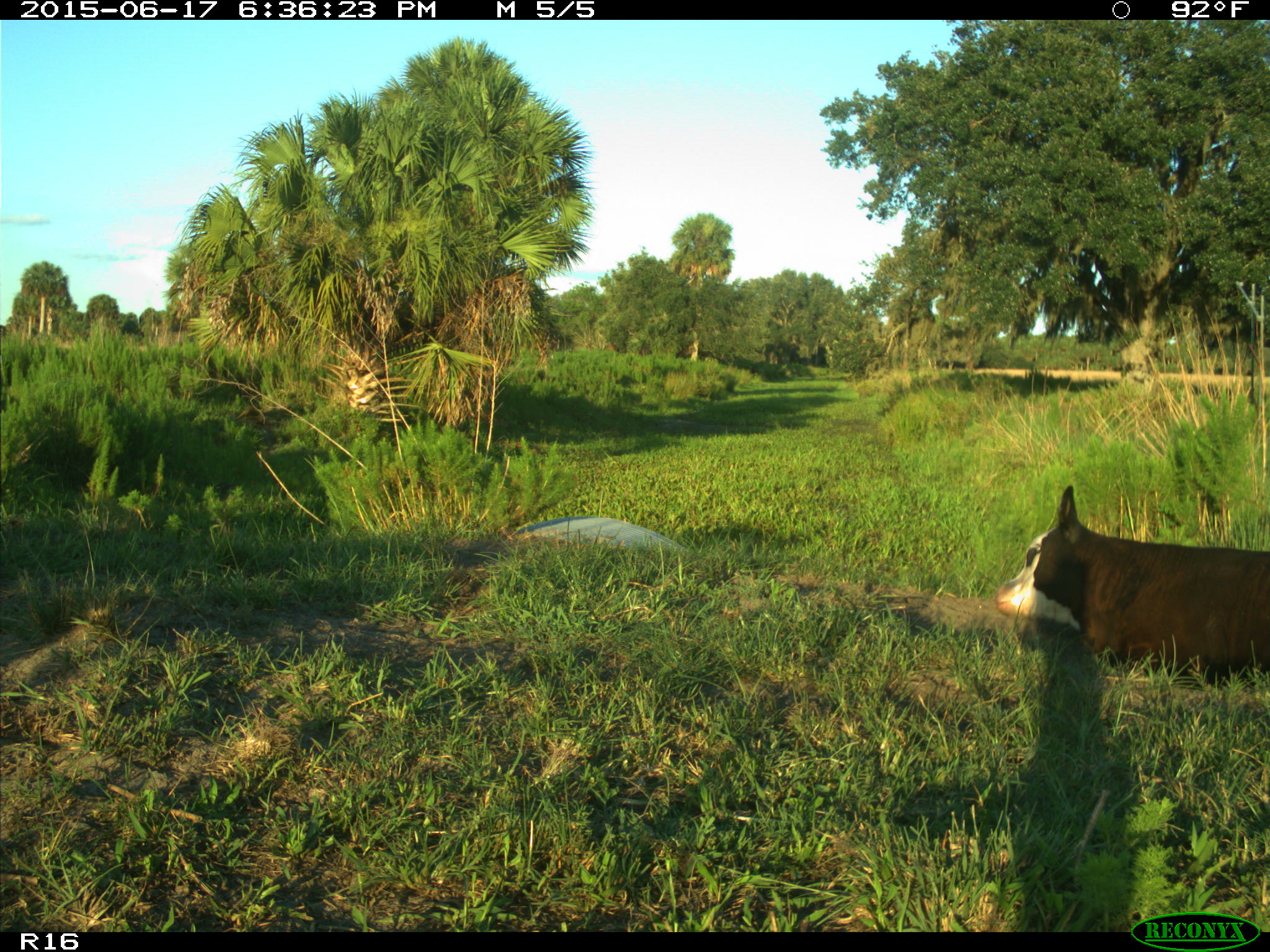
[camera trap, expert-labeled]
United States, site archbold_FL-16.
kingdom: Animalia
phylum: Chordata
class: Mammalia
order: Artiodactyla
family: Bovidae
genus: Bos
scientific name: Bos taurus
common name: domestic cow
Bos taurus (domestic cow).